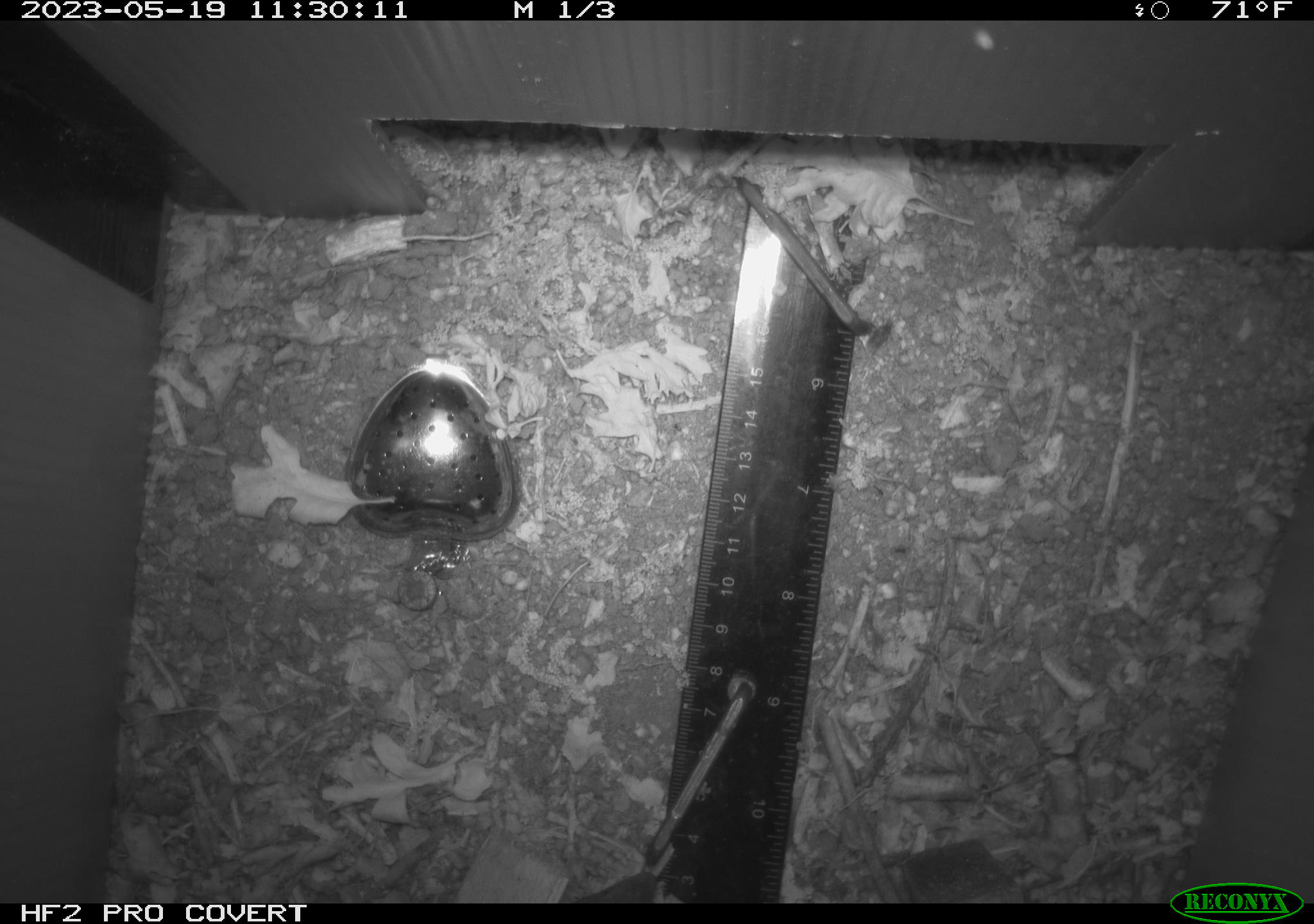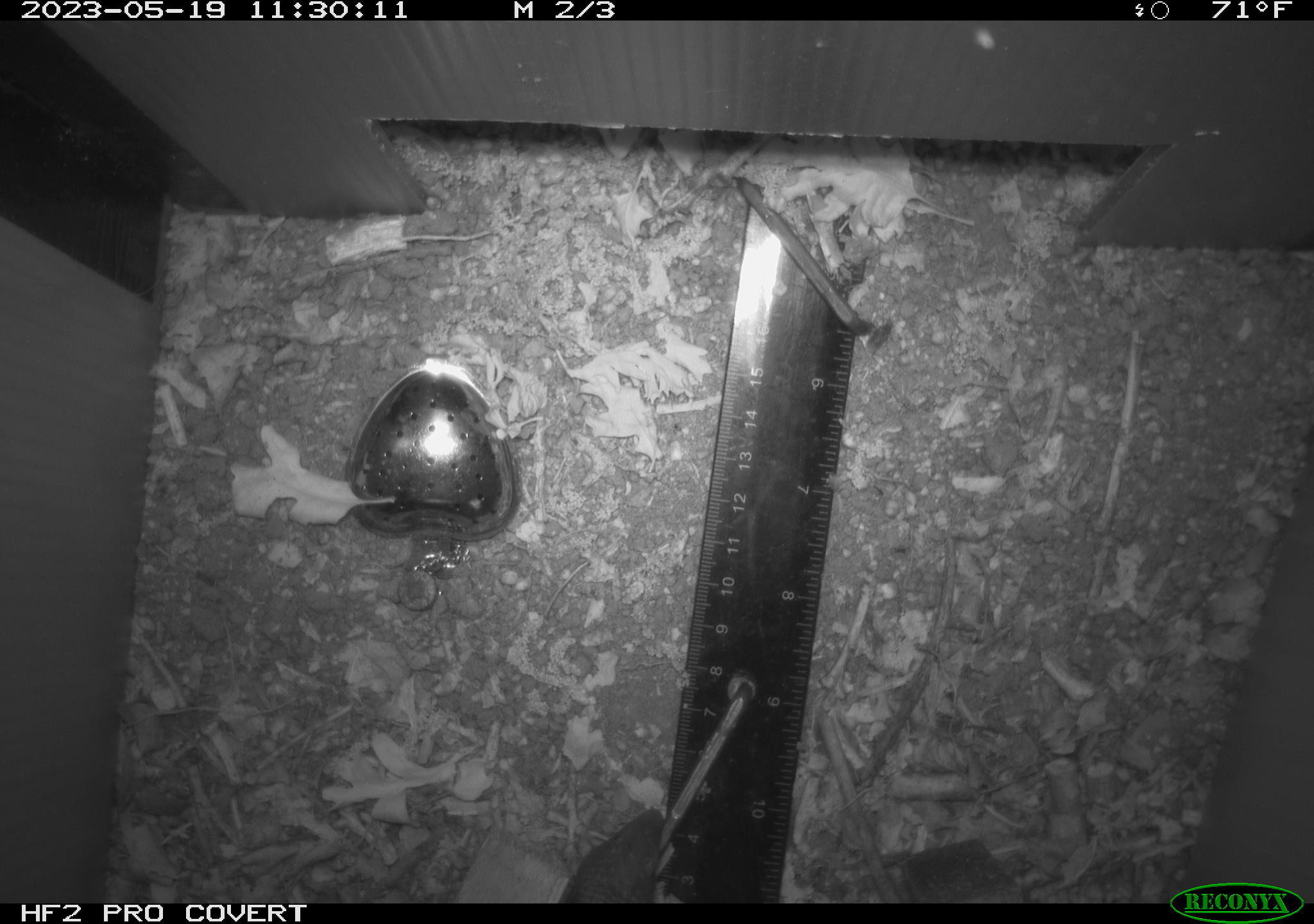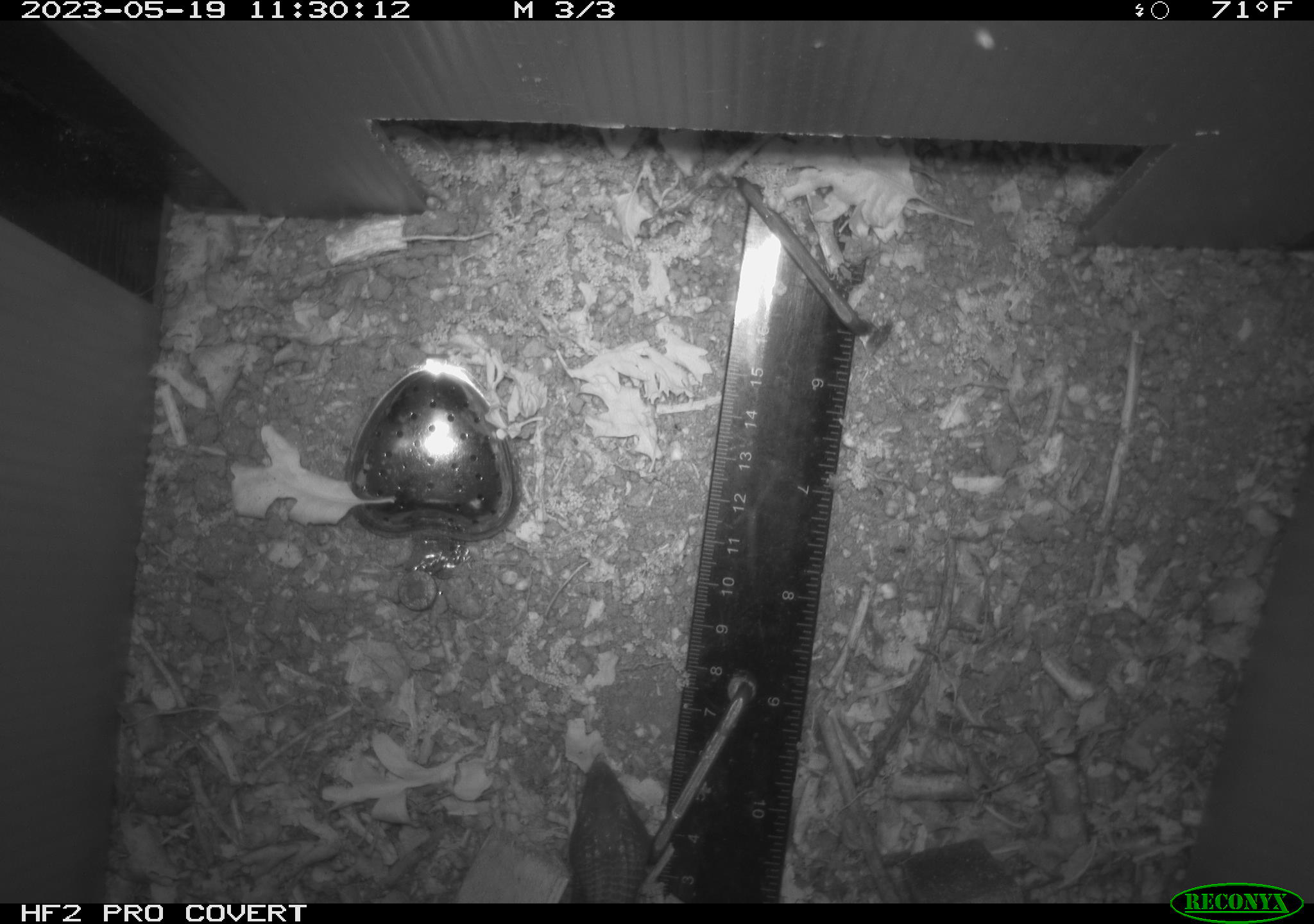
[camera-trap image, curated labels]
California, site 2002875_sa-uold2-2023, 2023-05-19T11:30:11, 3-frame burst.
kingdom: Animalia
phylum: Chordata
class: Reptilia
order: Squamata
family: Anguidae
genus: Elgaria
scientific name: Elgaria multicarinata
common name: southern alligator lizard